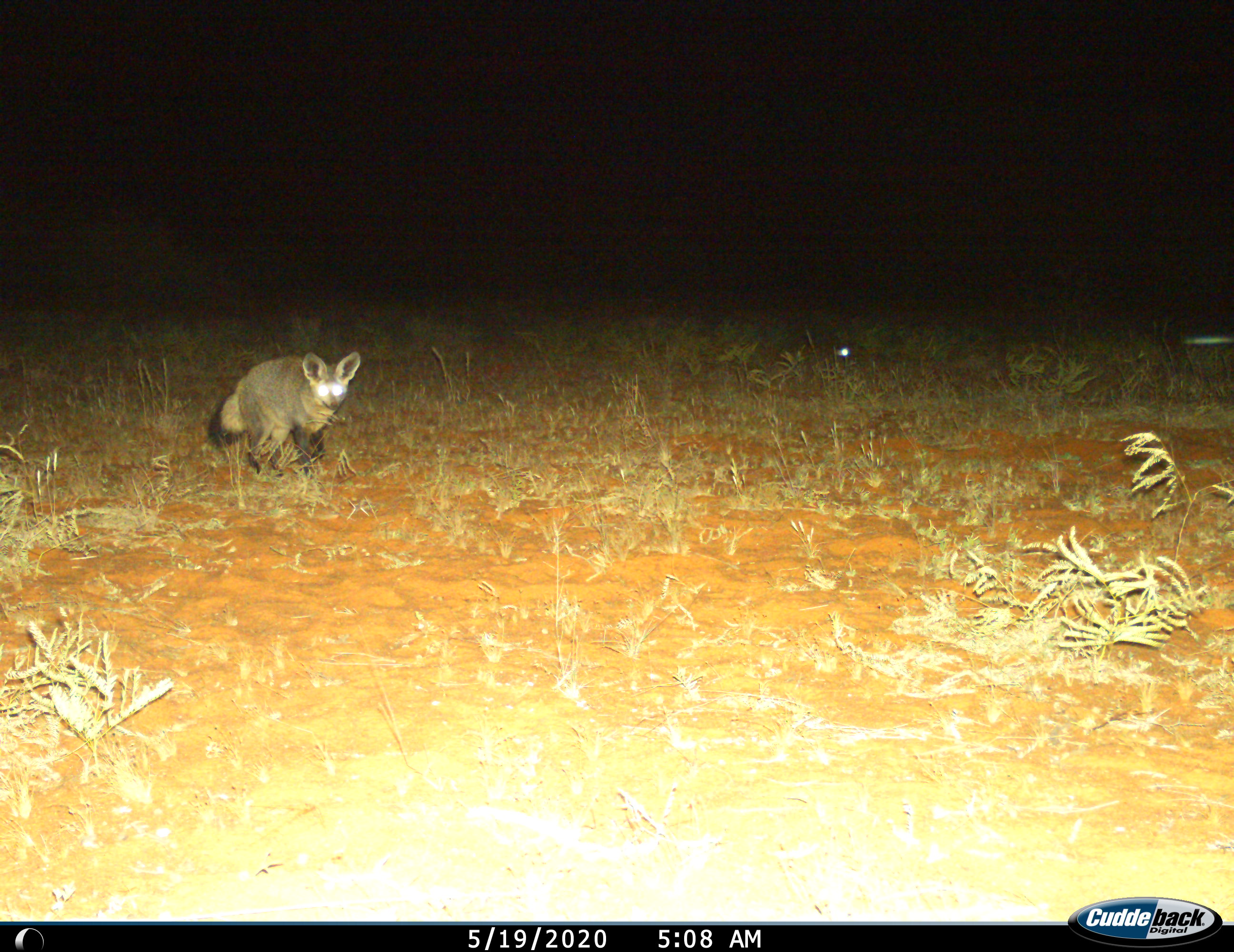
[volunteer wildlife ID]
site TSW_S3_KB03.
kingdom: Animalia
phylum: Chordata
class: Mammalia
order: Carnivora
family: Canidae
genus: Otocyon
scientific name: Otocyon megalotis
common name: bat-eared fox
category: foxbateared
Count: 1.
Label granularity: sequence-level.